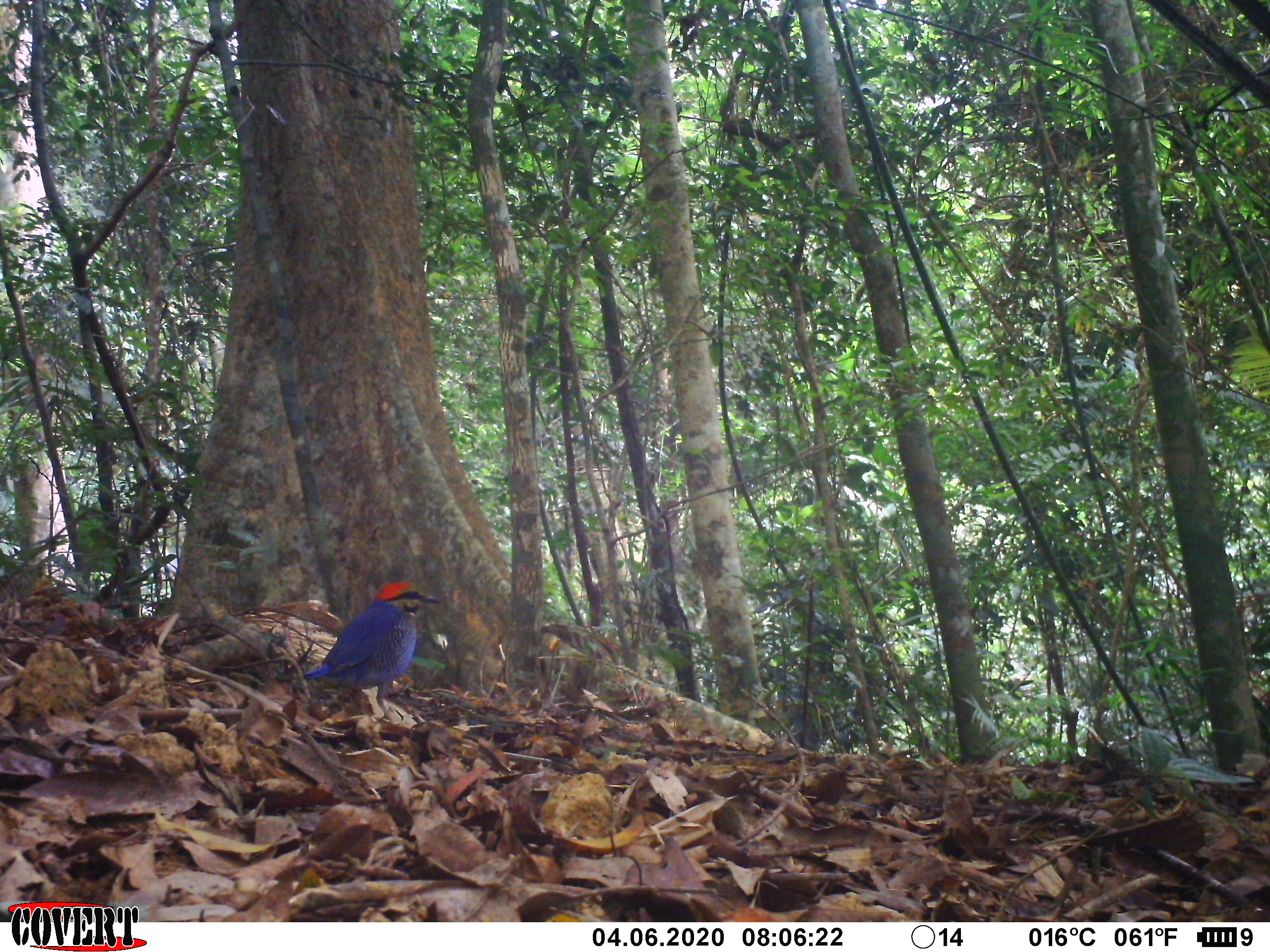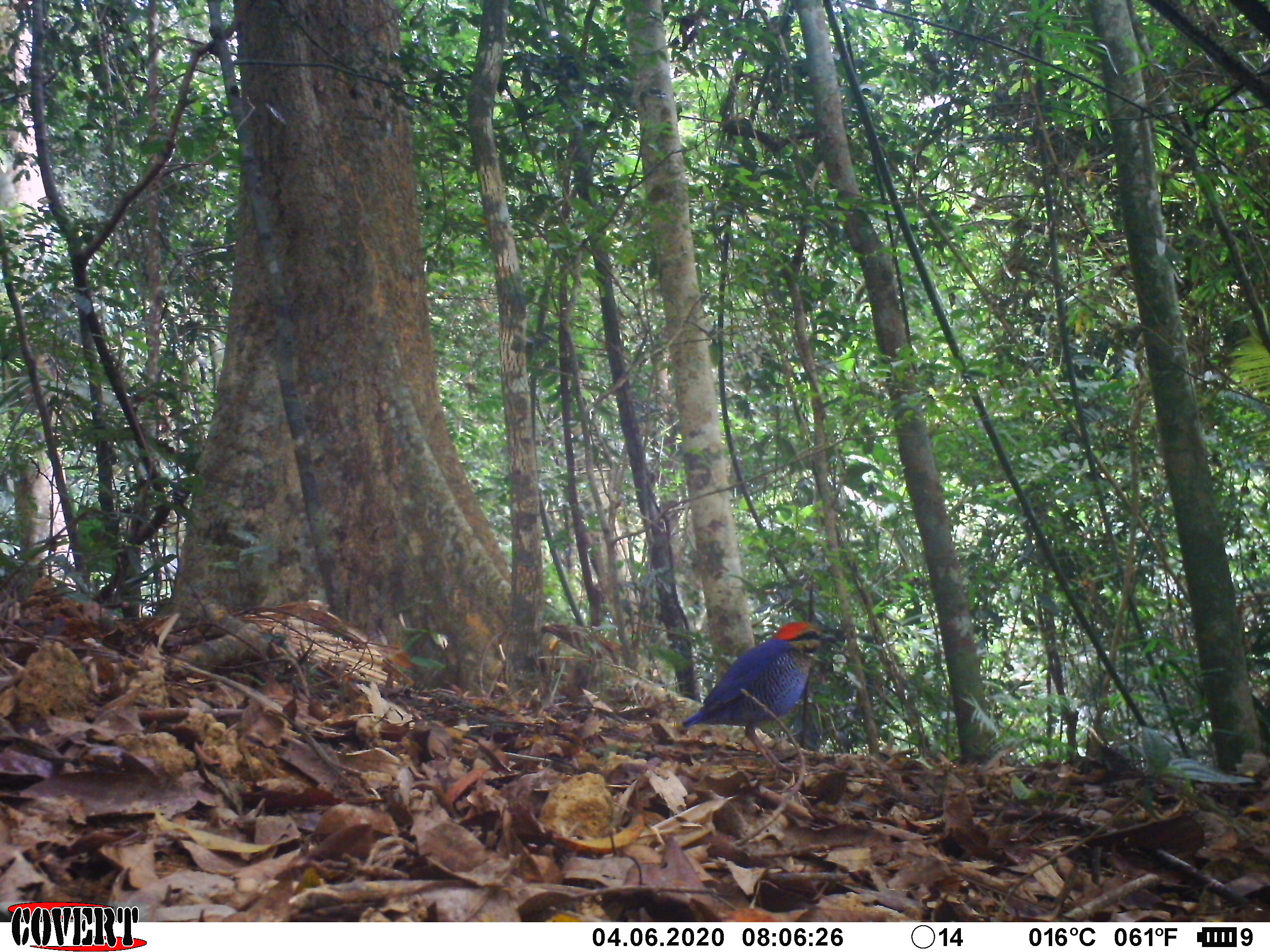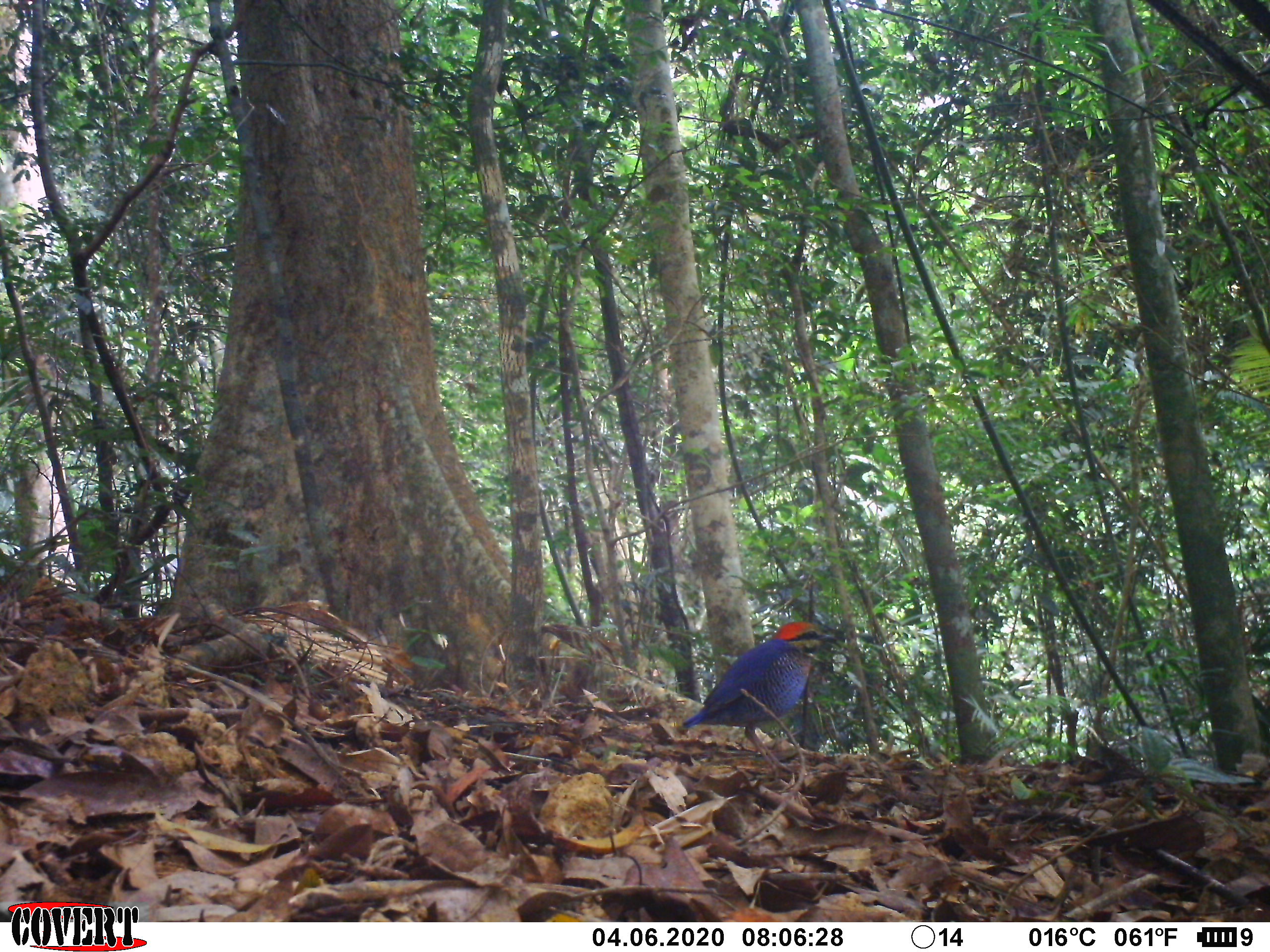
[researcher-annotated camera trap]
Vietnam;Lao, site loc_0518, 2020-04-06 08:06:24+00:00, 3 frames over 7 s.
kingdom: Animalia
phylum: Chordata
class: Aves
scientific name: Aves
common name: bird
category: unidentified bird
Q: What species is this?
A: Unidentified bird (bird) (Aves).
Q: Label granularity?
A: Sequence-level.